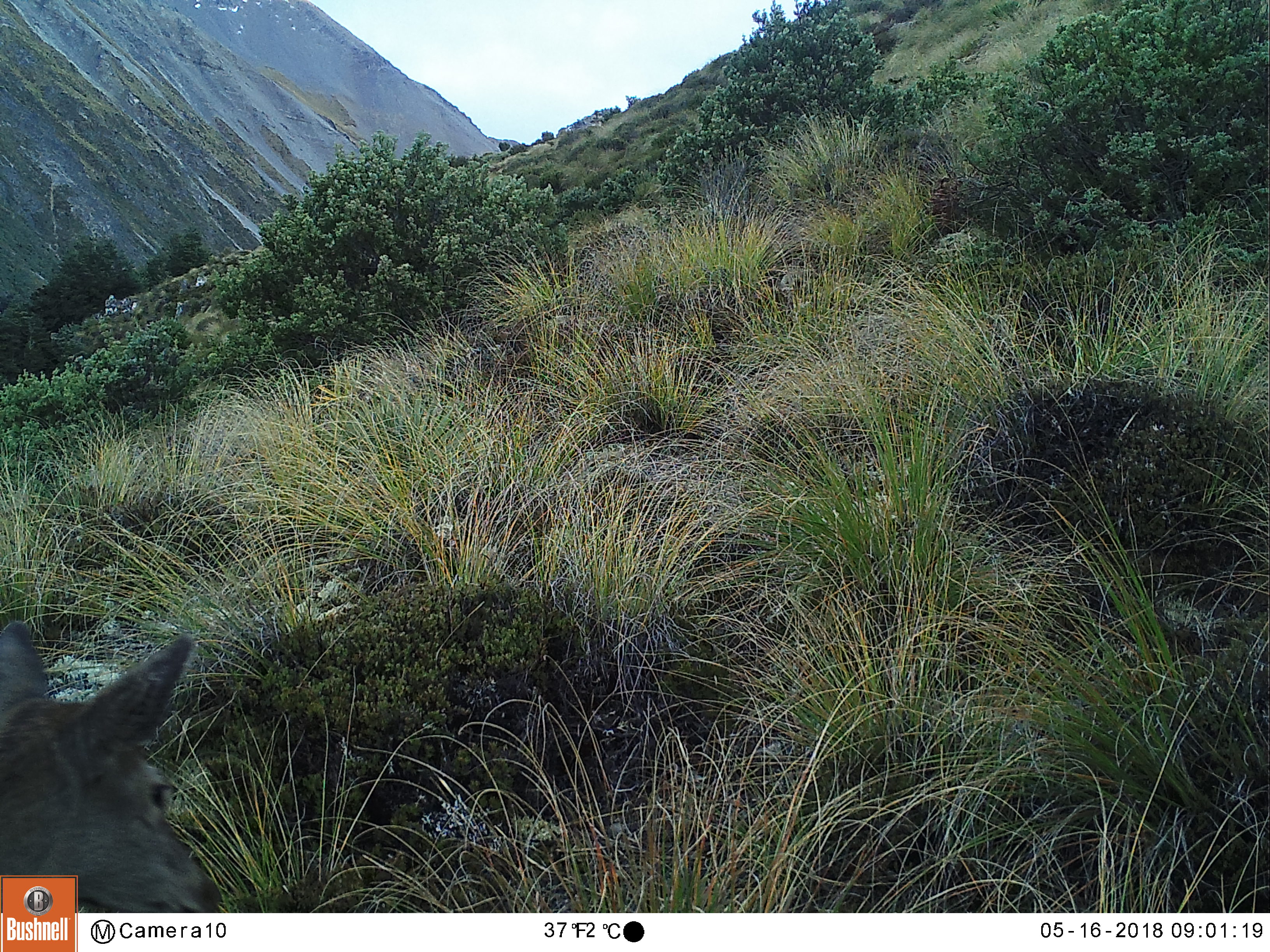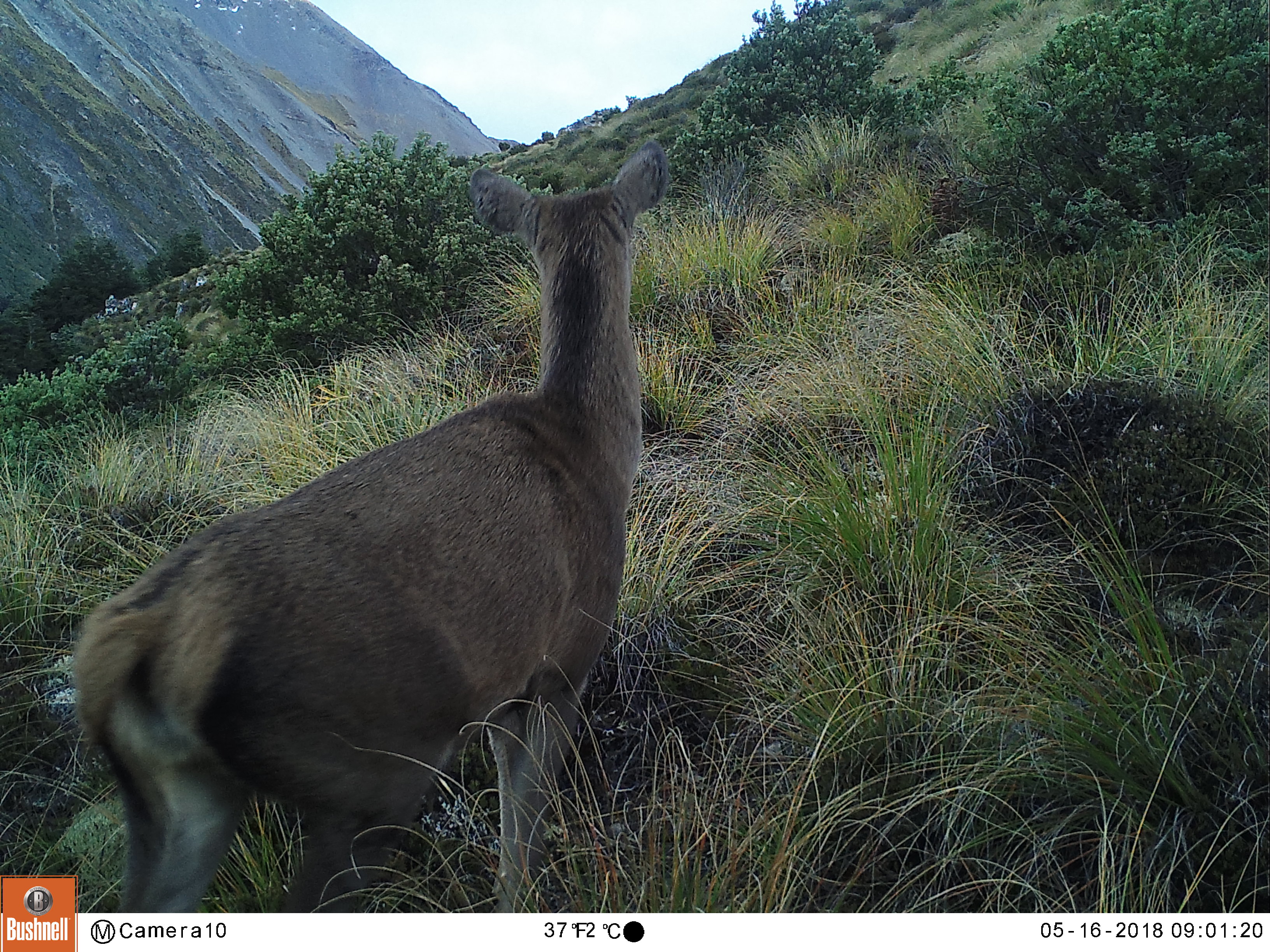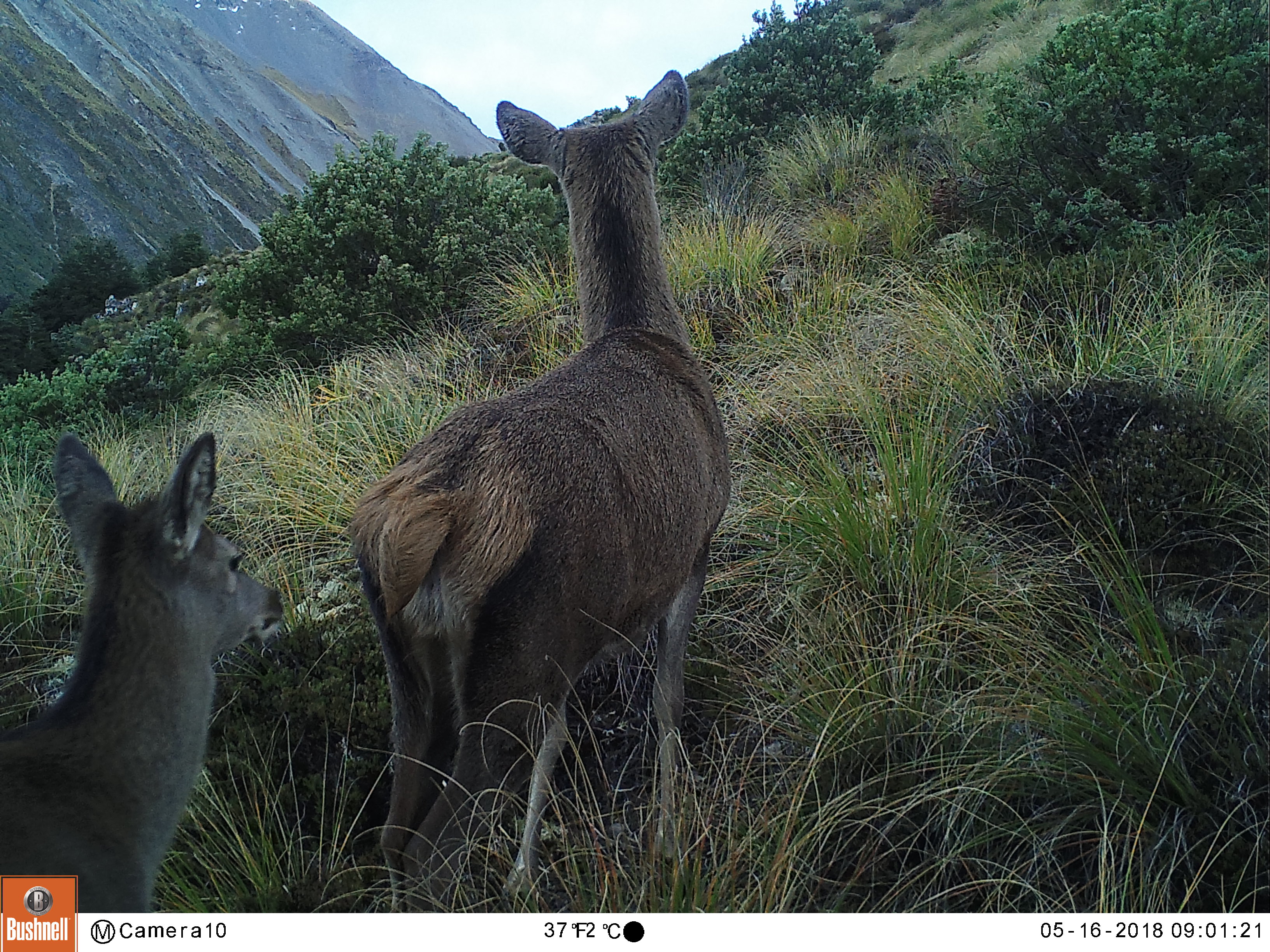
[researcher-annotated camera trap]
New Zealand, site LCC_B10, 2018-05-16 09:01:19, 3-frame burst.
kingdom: Animalia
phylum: Chordata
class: Mammalia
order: Artiodactyla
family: Cervidae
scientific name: Cervidae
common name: deer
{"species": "deer (Cervidae)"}